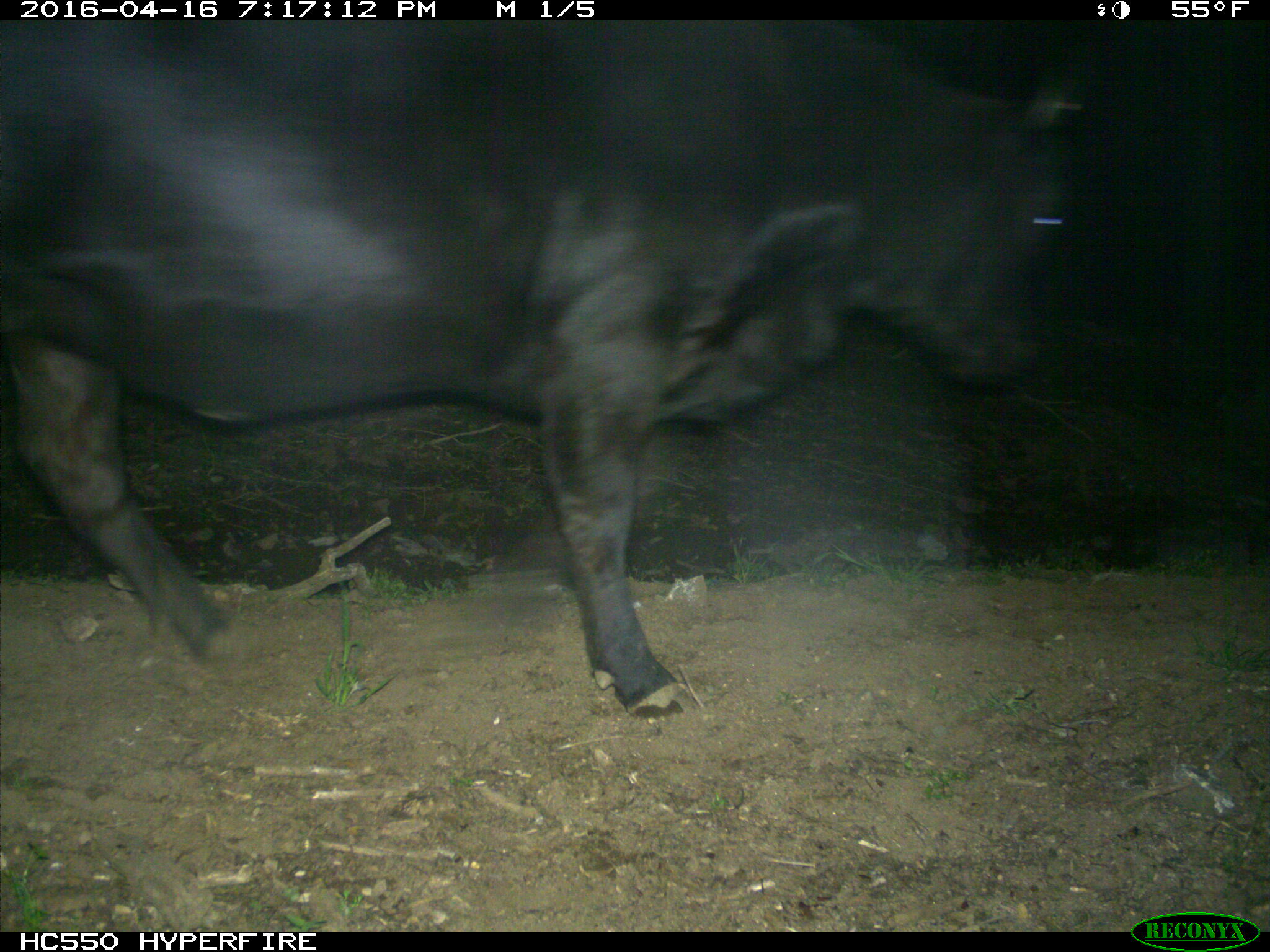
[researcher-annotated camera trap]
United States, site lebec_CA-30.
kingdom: Animalia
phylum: Chordata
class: Mammalia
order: Artiodactyla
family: Bovidae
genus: Bos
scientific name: Bos taurus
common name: domestic cow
Bos taurus (domestic cow).